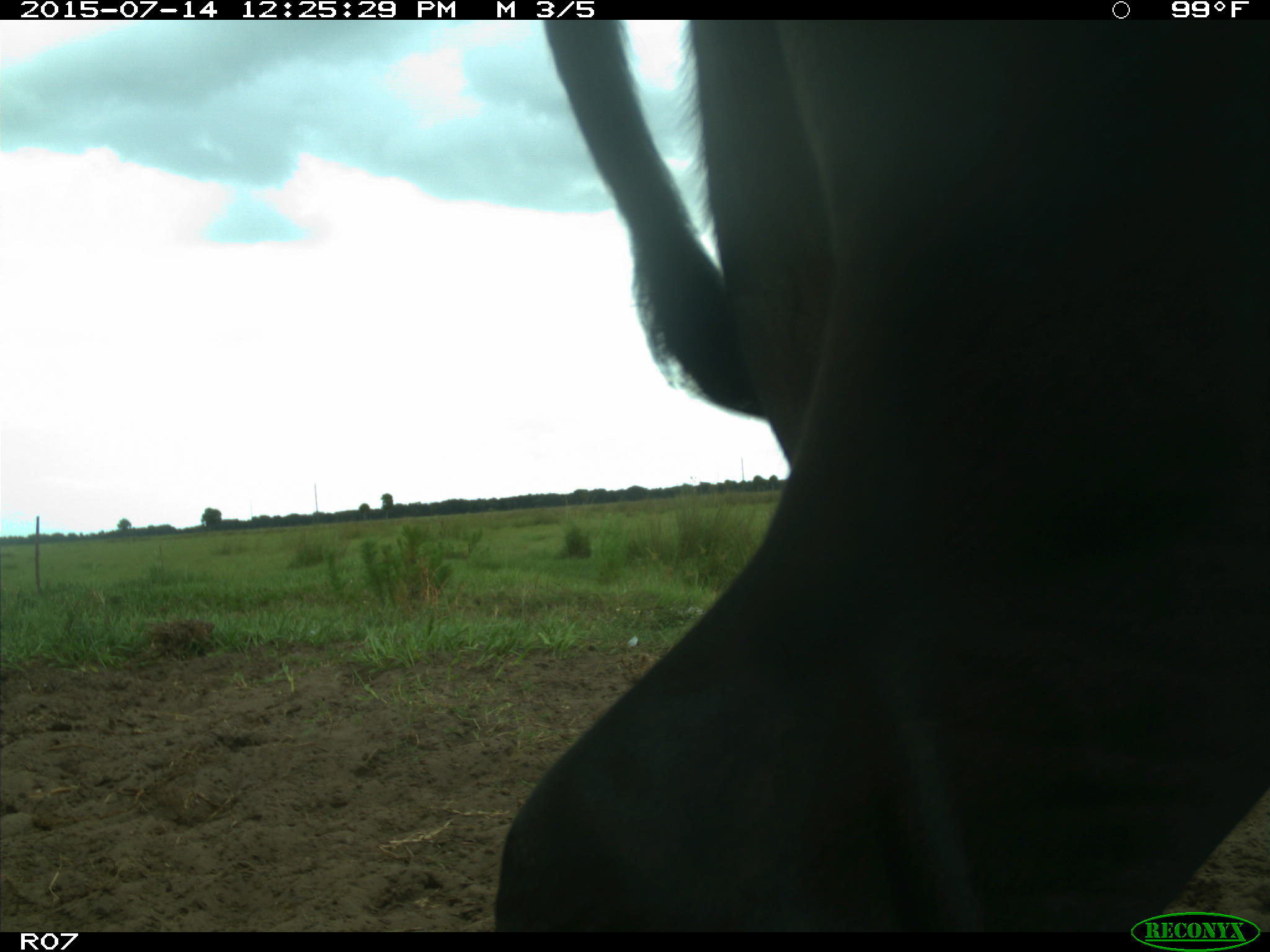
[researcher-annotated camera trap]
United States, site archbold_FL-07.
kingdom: Animalia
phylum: Chordata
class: Mammalia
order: Artiodactyla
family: Bovidae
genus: Bos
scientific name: Bos taurus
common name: domestic cow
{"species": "Bos taurus (domestic cow)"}